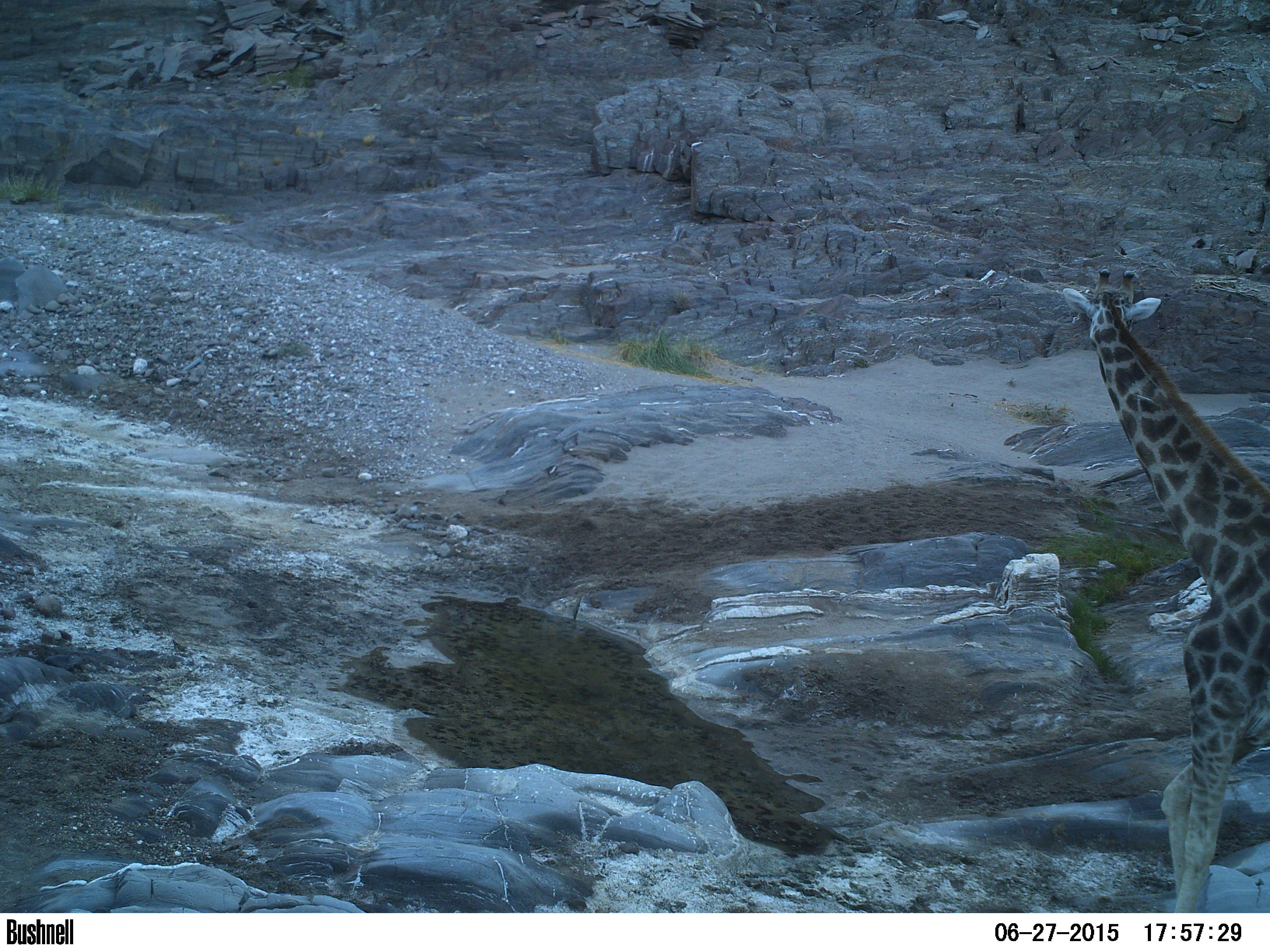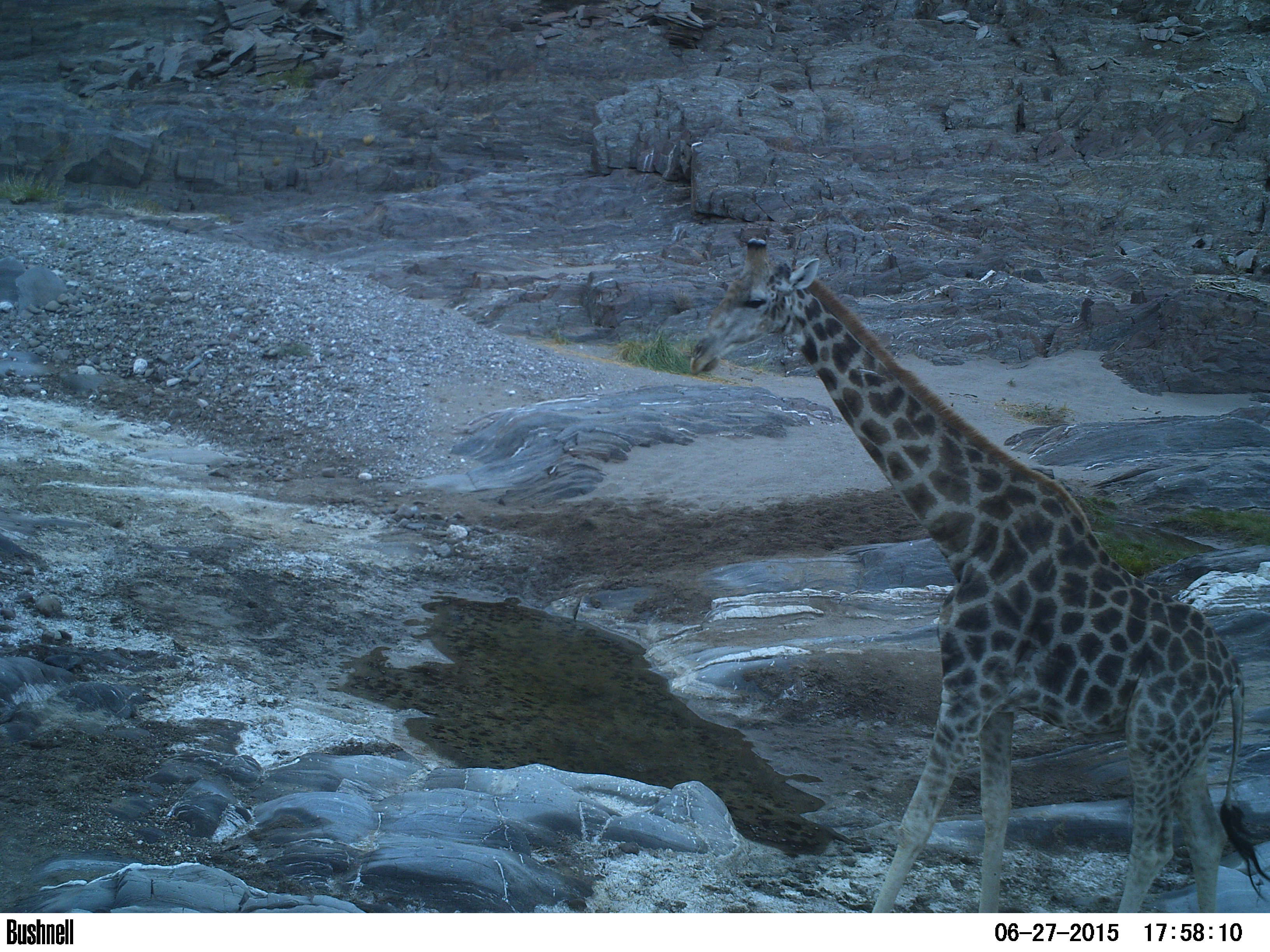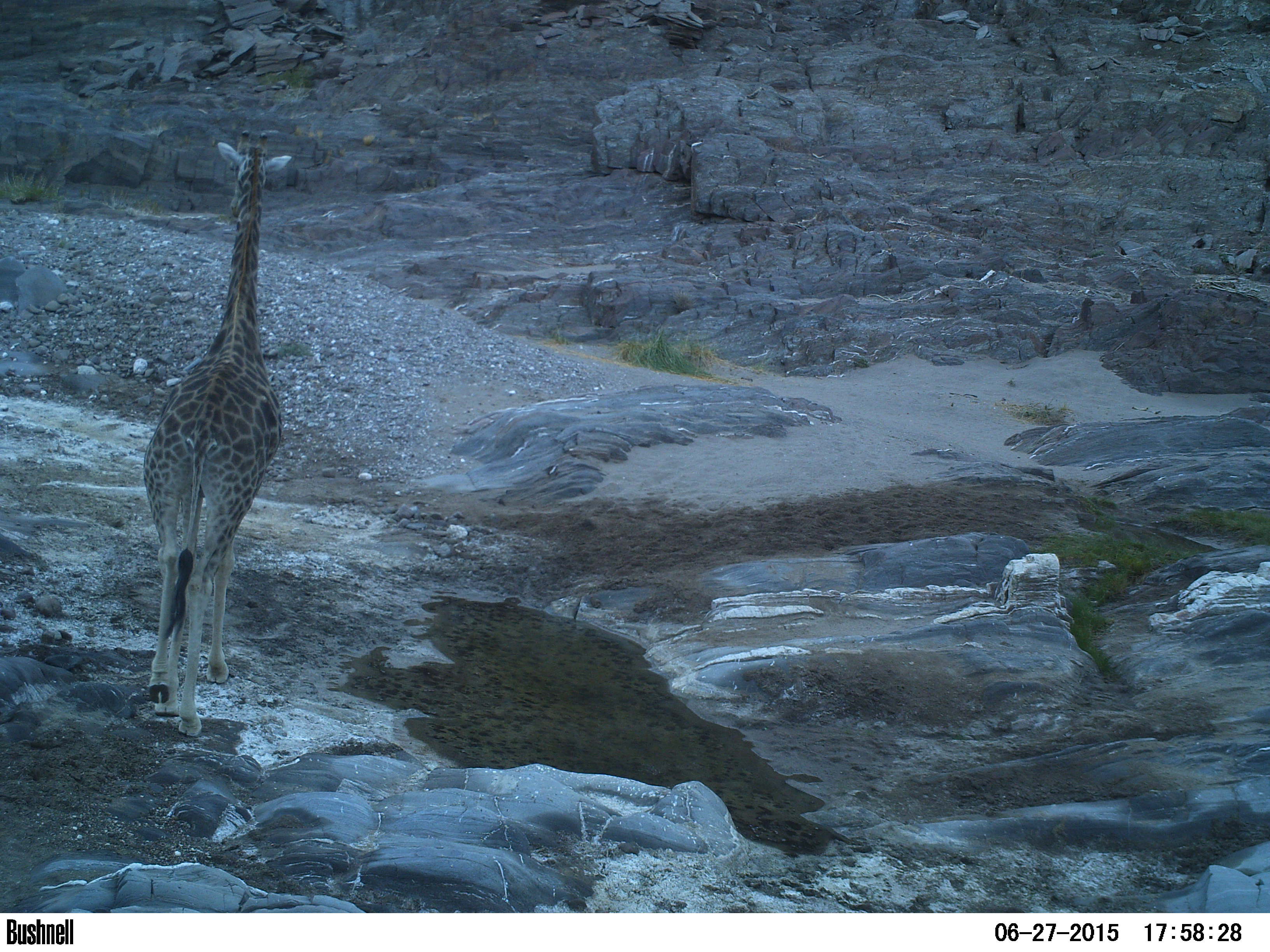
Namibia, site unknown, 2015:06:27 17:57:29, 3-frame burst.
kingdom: Animalia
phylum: Chordata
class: Mammalia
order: Artiodactyla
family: Giraffidae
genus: Giraffa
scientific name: Giraffa camelopardalis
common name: giraffe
Giraffa camelopardalis (giraffe).